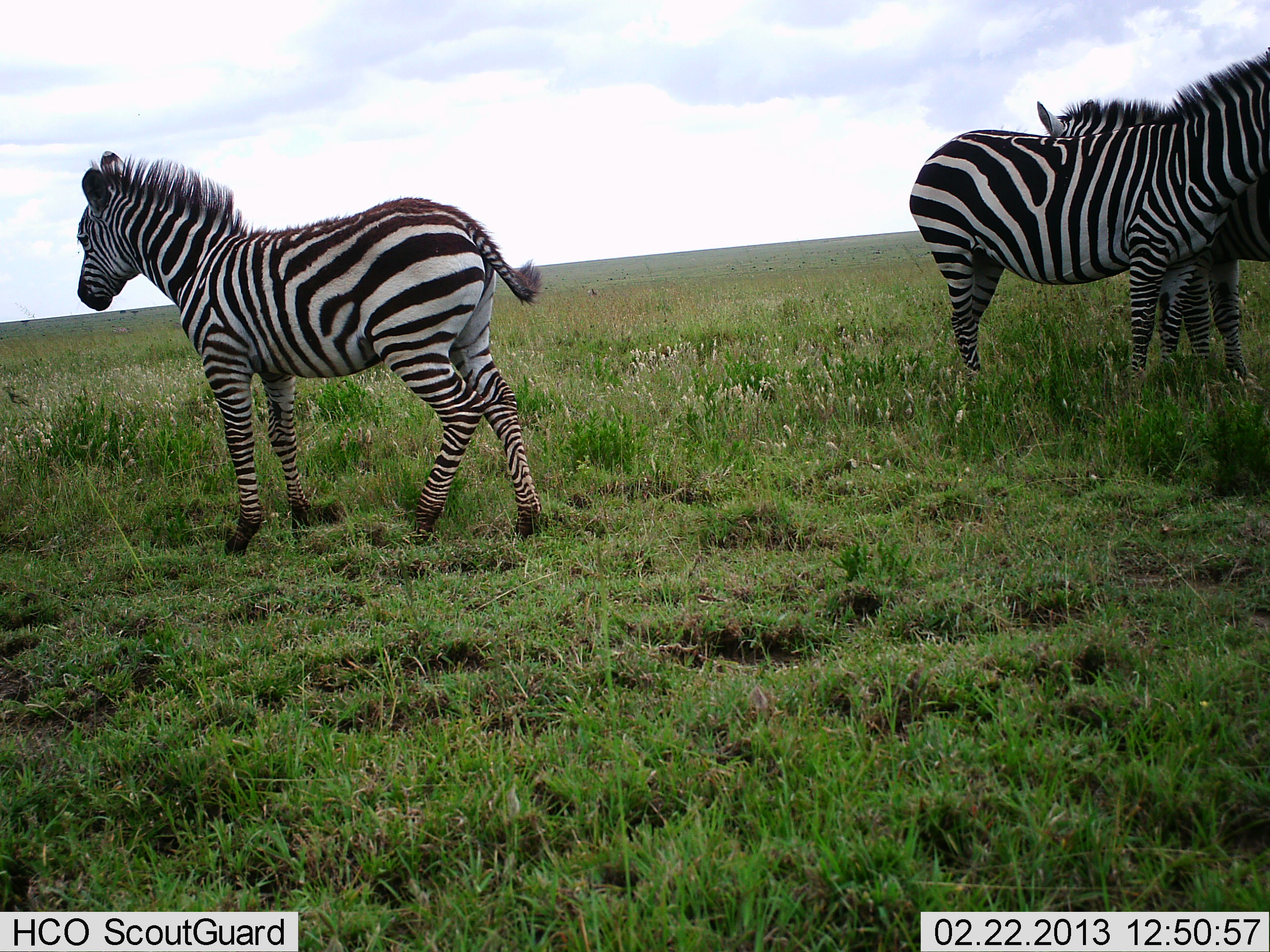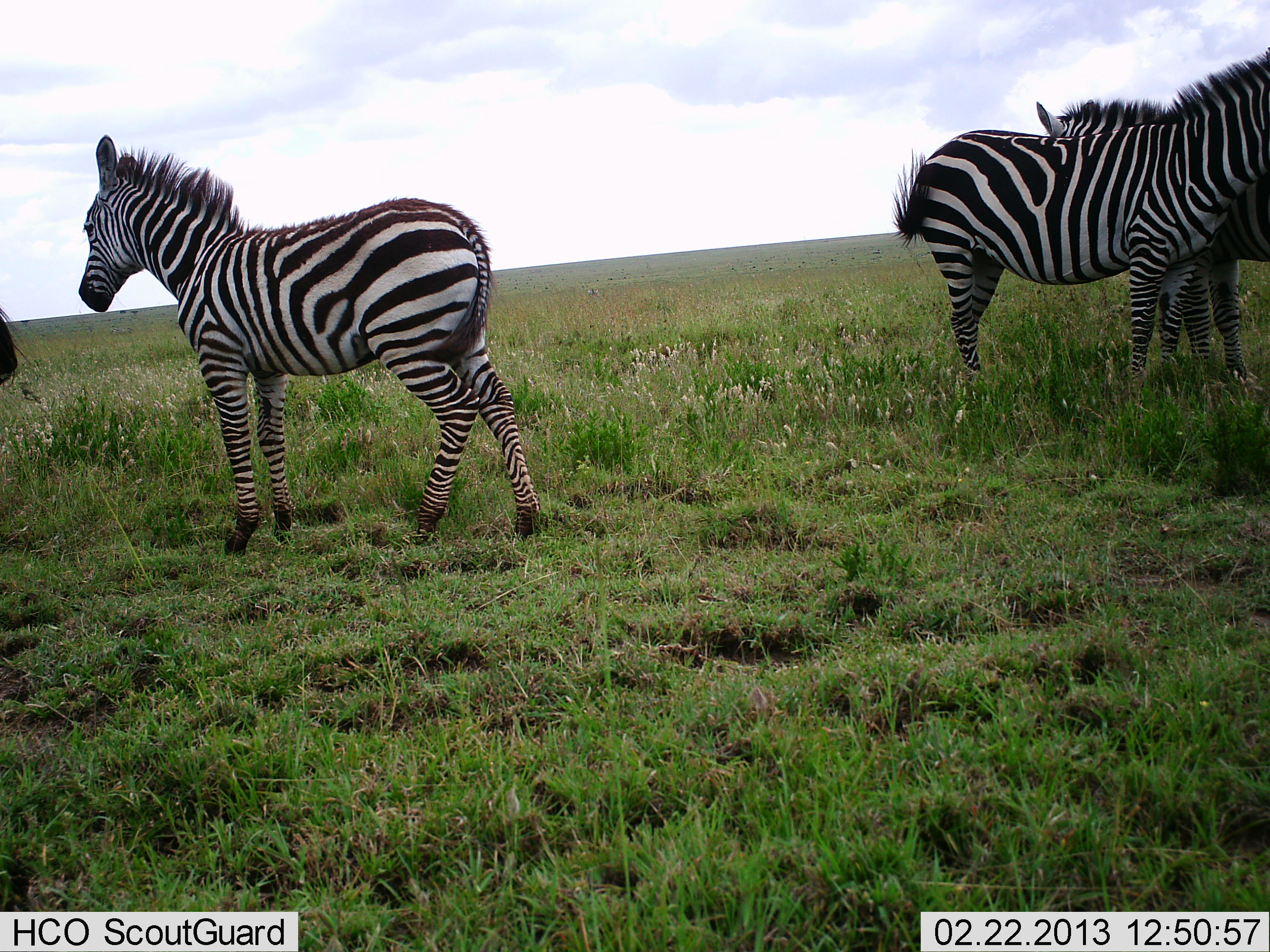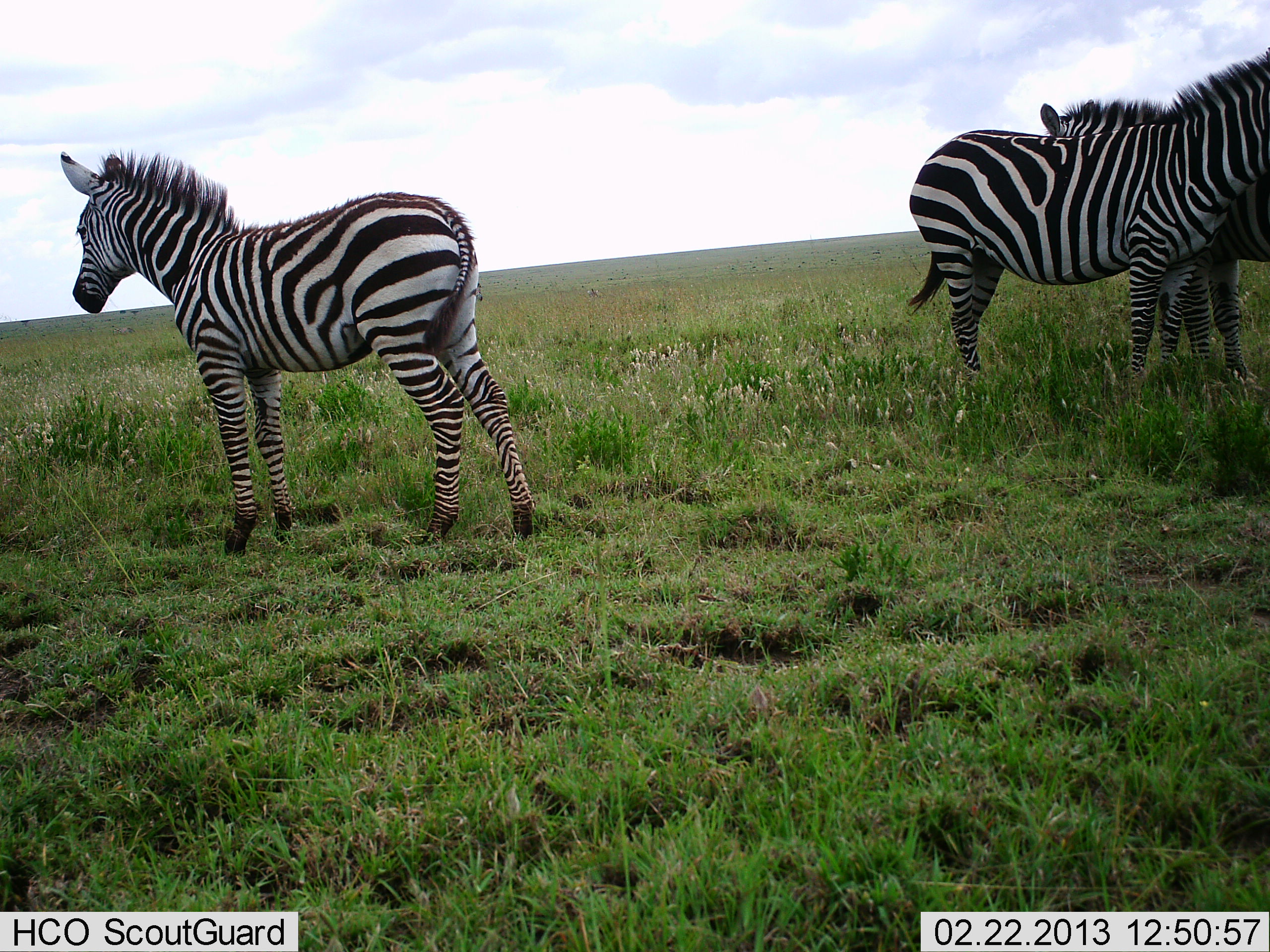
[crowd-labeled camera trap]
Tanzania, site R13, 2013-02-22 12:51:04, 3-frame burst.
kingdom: Animalia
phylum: Chordata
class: Mammalia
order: Perissodactyla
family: Equidae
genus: Equus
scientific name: Equus quagga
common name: plains zebra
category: zebra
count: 3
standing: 85%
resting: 5%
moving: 24%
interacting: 15%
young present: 15%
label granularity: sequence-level